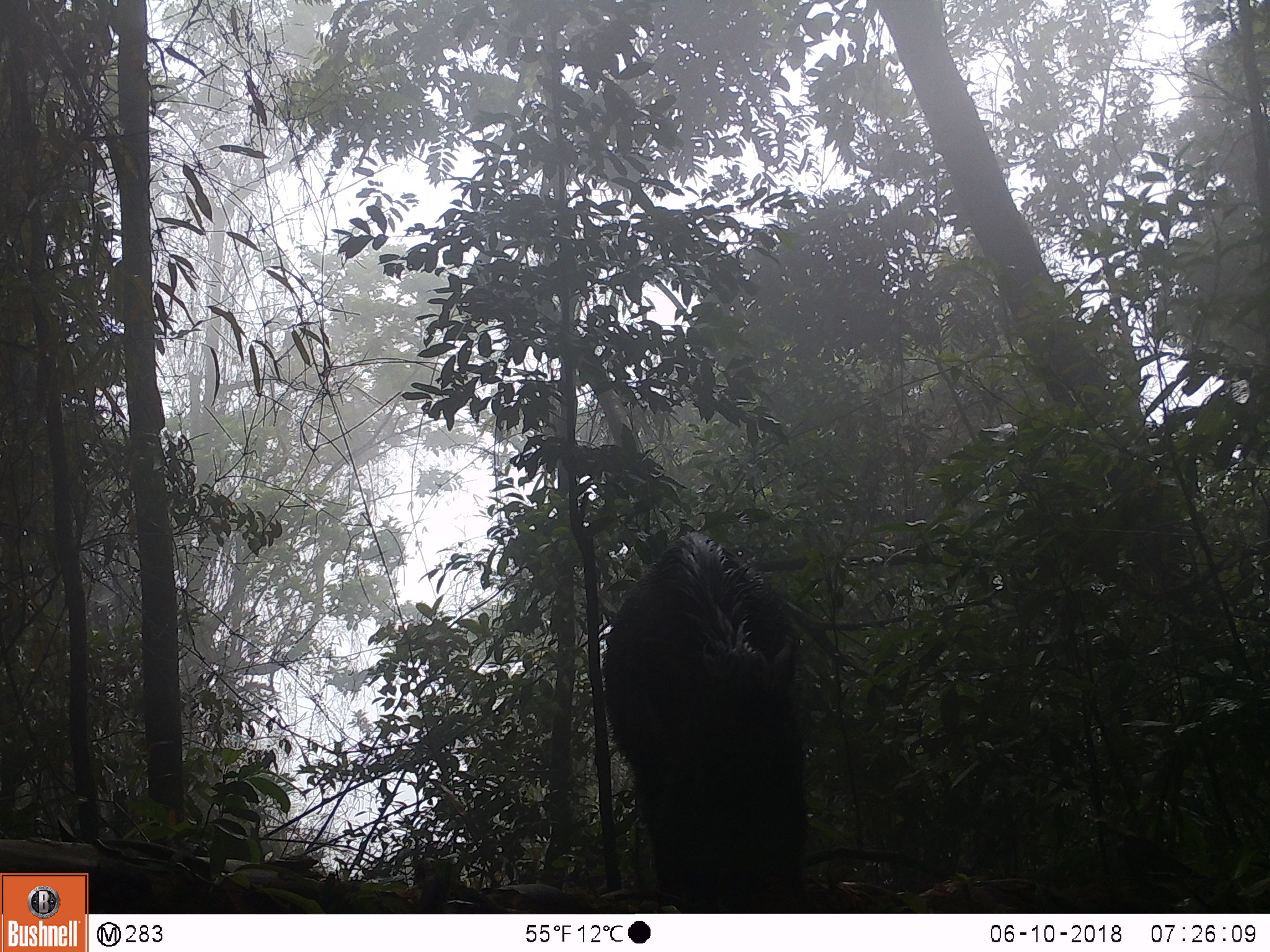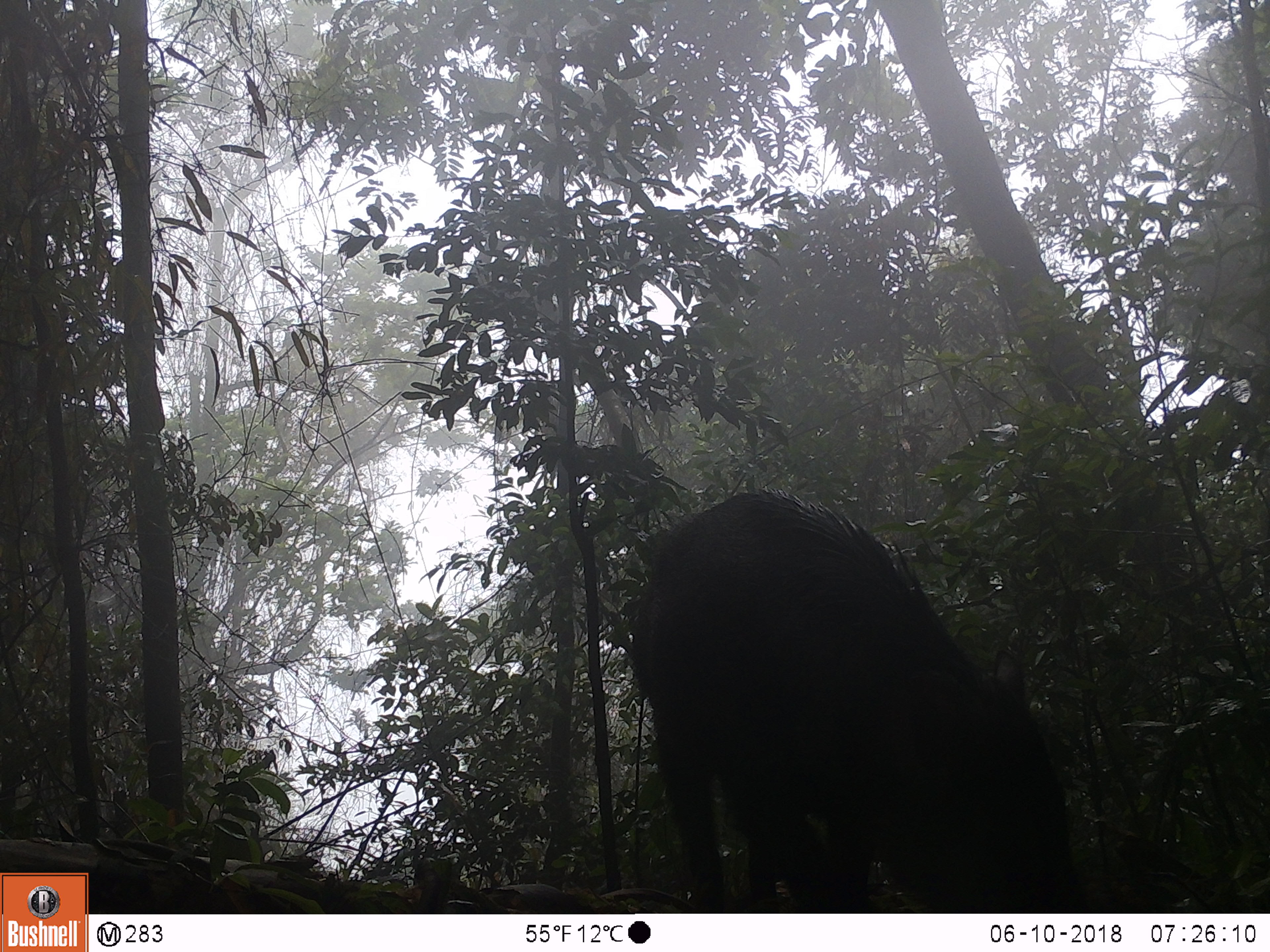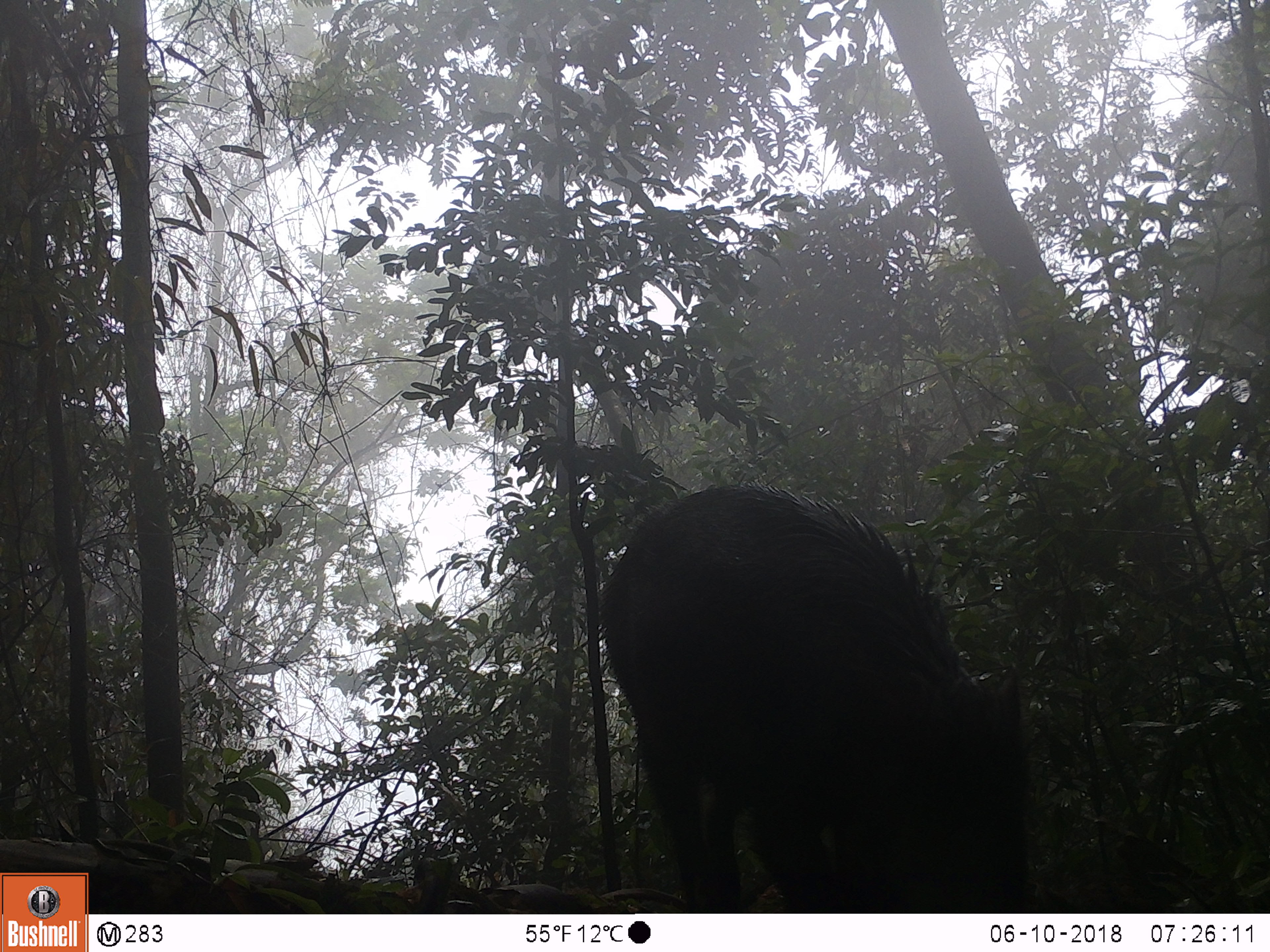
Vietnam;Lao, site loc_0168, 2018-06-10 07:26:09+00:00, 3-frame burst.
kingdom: Animalia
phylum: Chordata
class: Mammalia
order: Artiodactyla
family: Suidae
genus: Sus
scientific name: Sus scrofa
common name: eurasian wild pig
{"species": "eurasian wild pig (Sus scrofa)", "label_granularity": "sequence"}